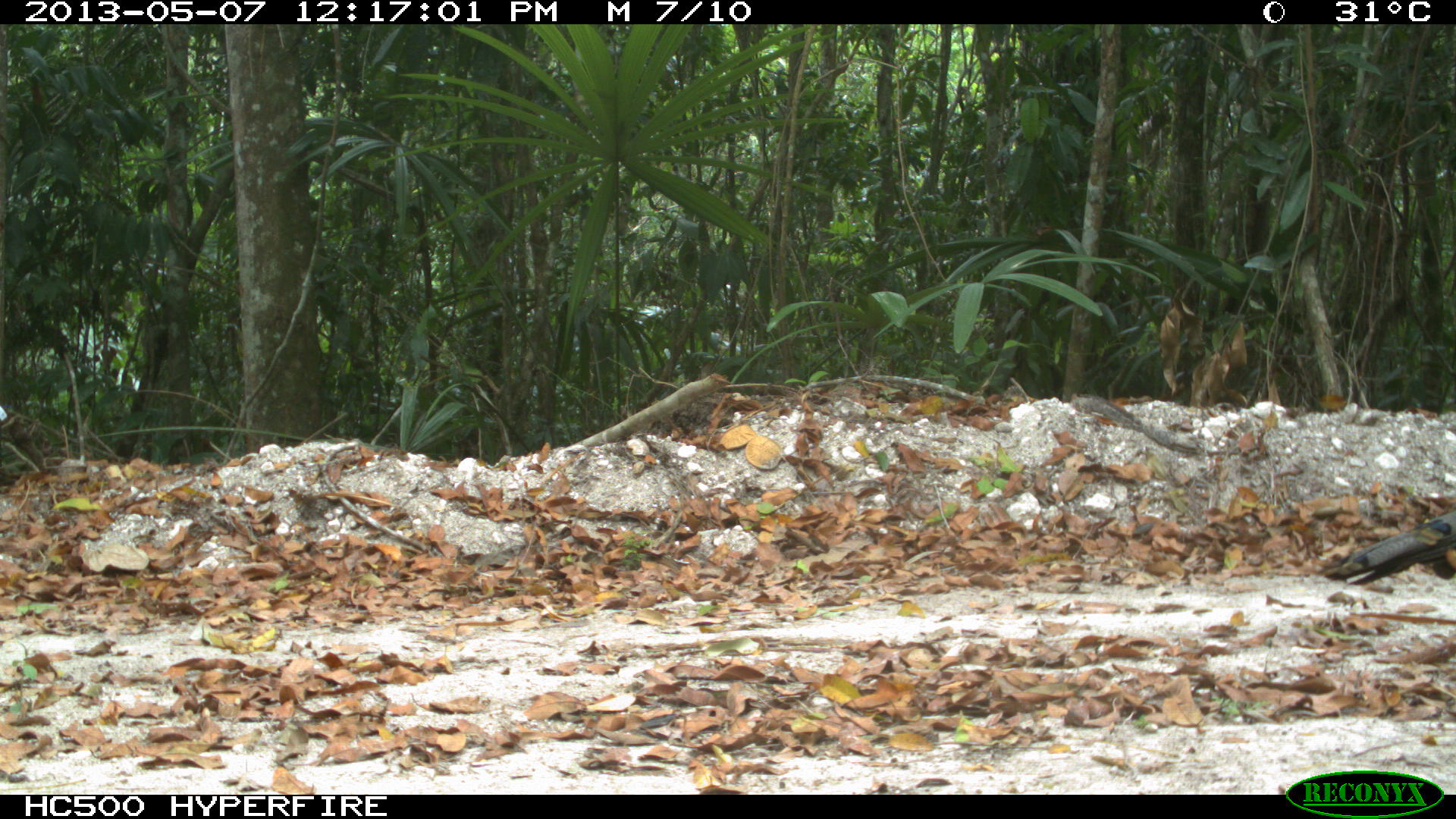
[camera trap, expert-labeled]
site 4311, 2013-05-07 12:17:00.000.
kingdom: Animalia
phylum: Chordata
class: Aves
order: Galliformes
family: Phasianidae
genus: Meleagris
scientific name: Meleagris ocellata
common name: ocellated turkey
Meleagris ocellata (ocellated turkey), count 1, sex male.